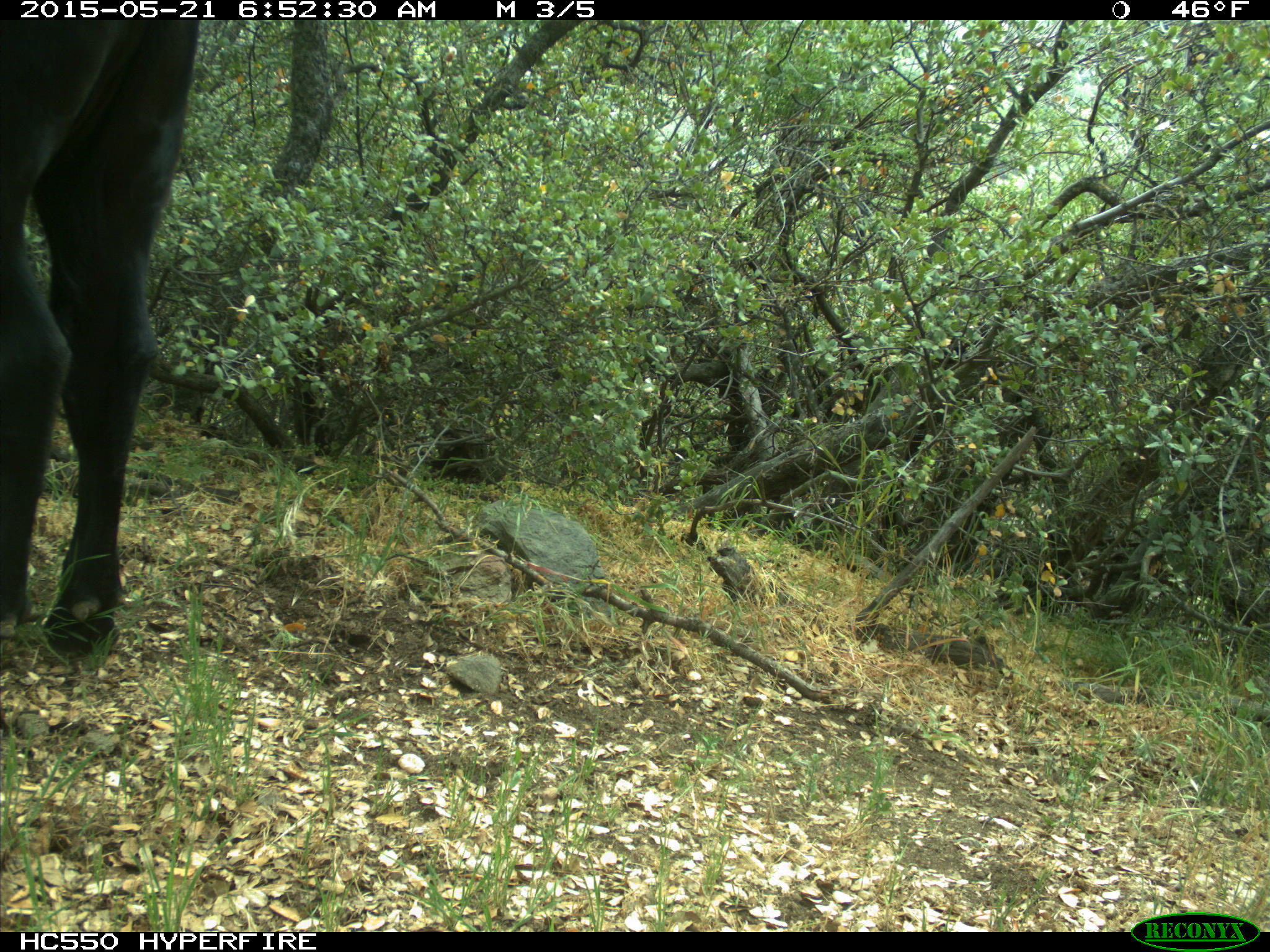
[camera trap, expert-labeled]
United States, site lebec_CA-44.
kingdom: Animalia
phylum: Chordata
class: Mammalia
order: Artiodactyla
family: Bovidae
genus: Bos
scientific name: Bos taurus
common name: domestic cow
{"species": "Bos taurus (domestic cow)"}